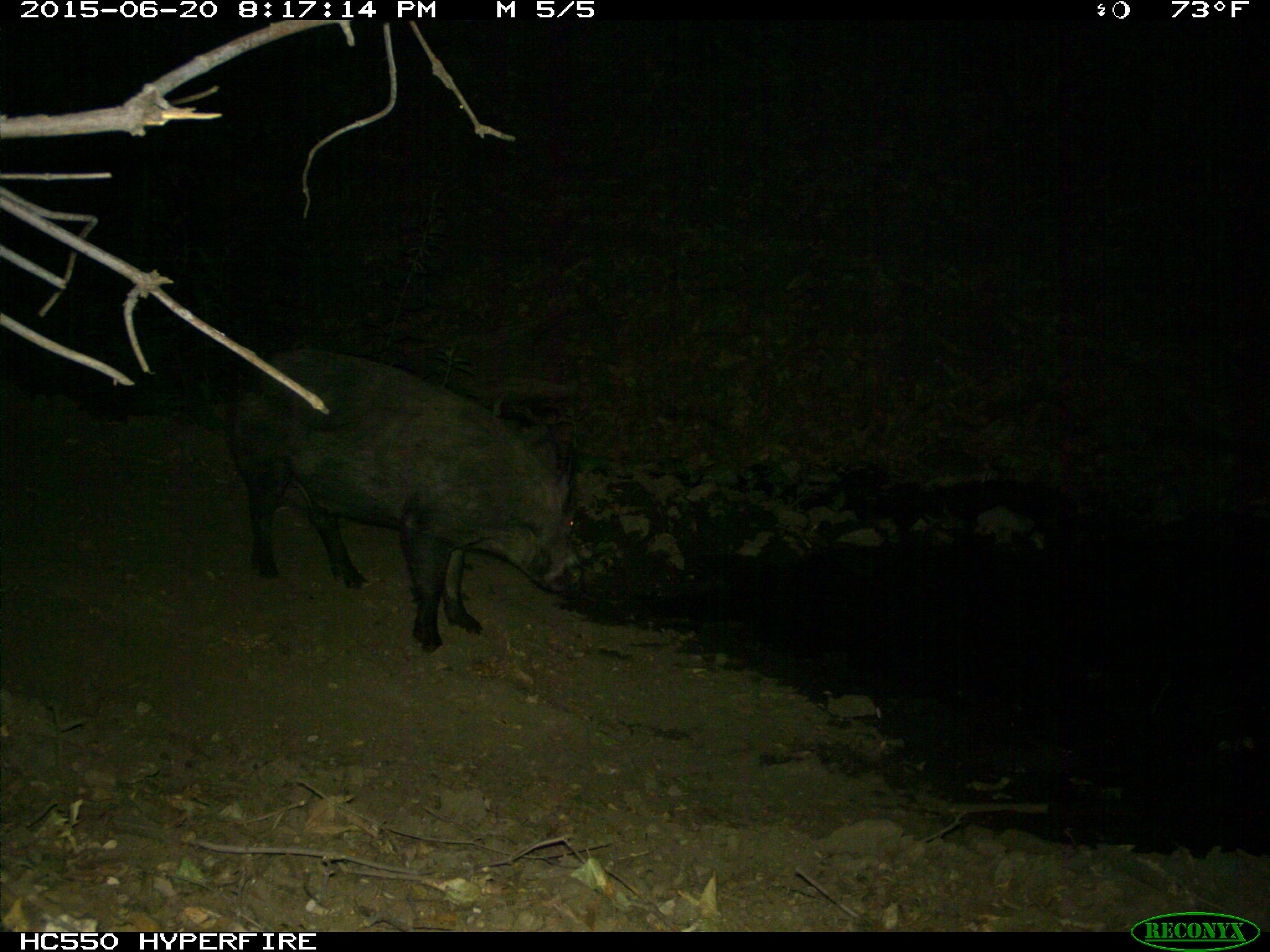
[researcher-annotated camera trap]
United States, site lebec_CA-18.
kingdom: Animalia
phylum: Chordata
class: Mammalia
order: Artiodactyla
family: Suidae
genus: Sus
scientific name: Sus scrofa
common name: wild boar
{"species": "Sus scrofa (wild boar)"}